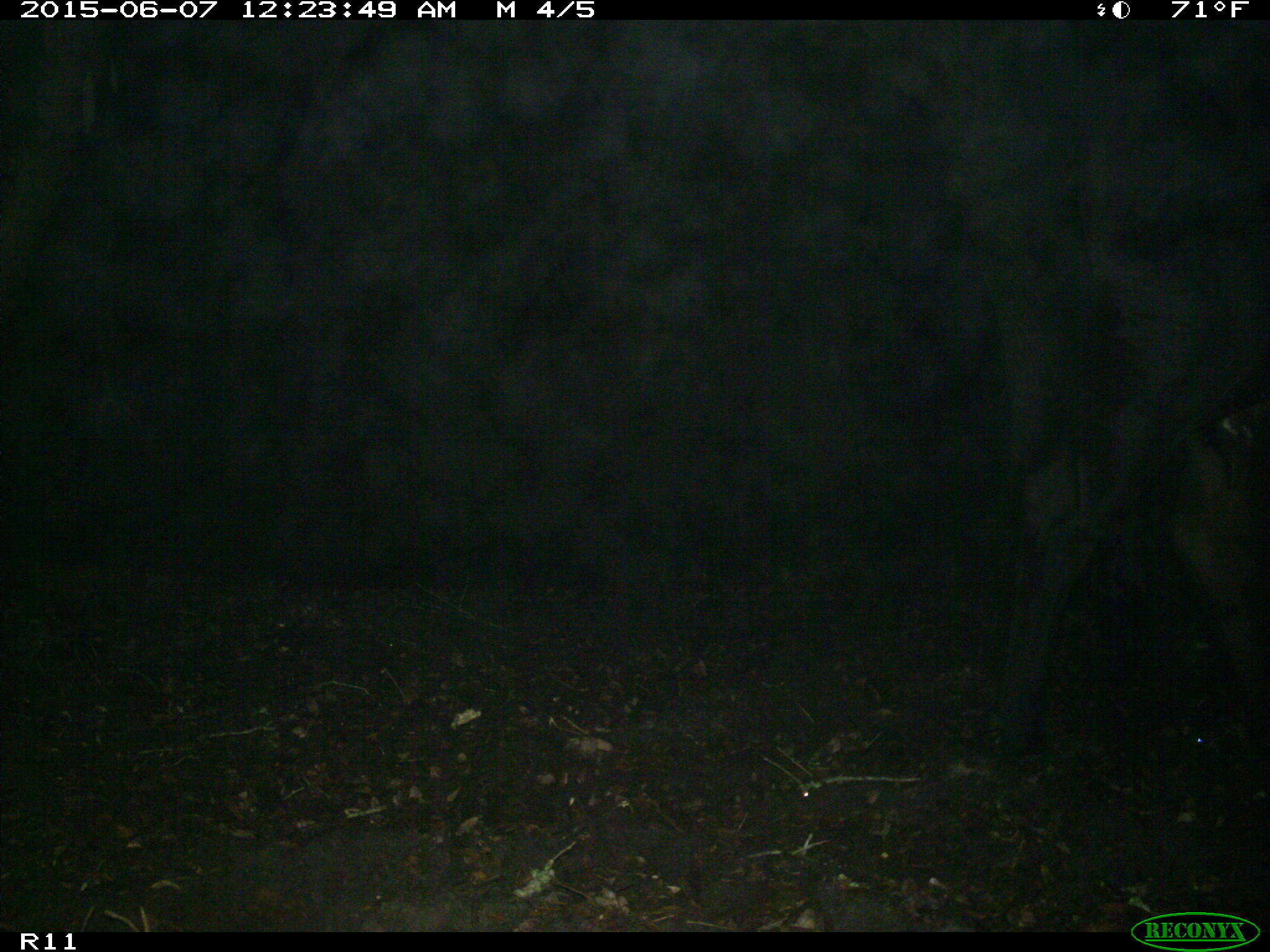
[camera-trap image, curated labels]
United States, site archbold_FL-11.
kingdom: Animalia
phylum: Chordata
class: Mammalia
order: Artiodactyla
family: Bovidae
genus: Bos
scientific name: Bos taurus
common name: domestic cow